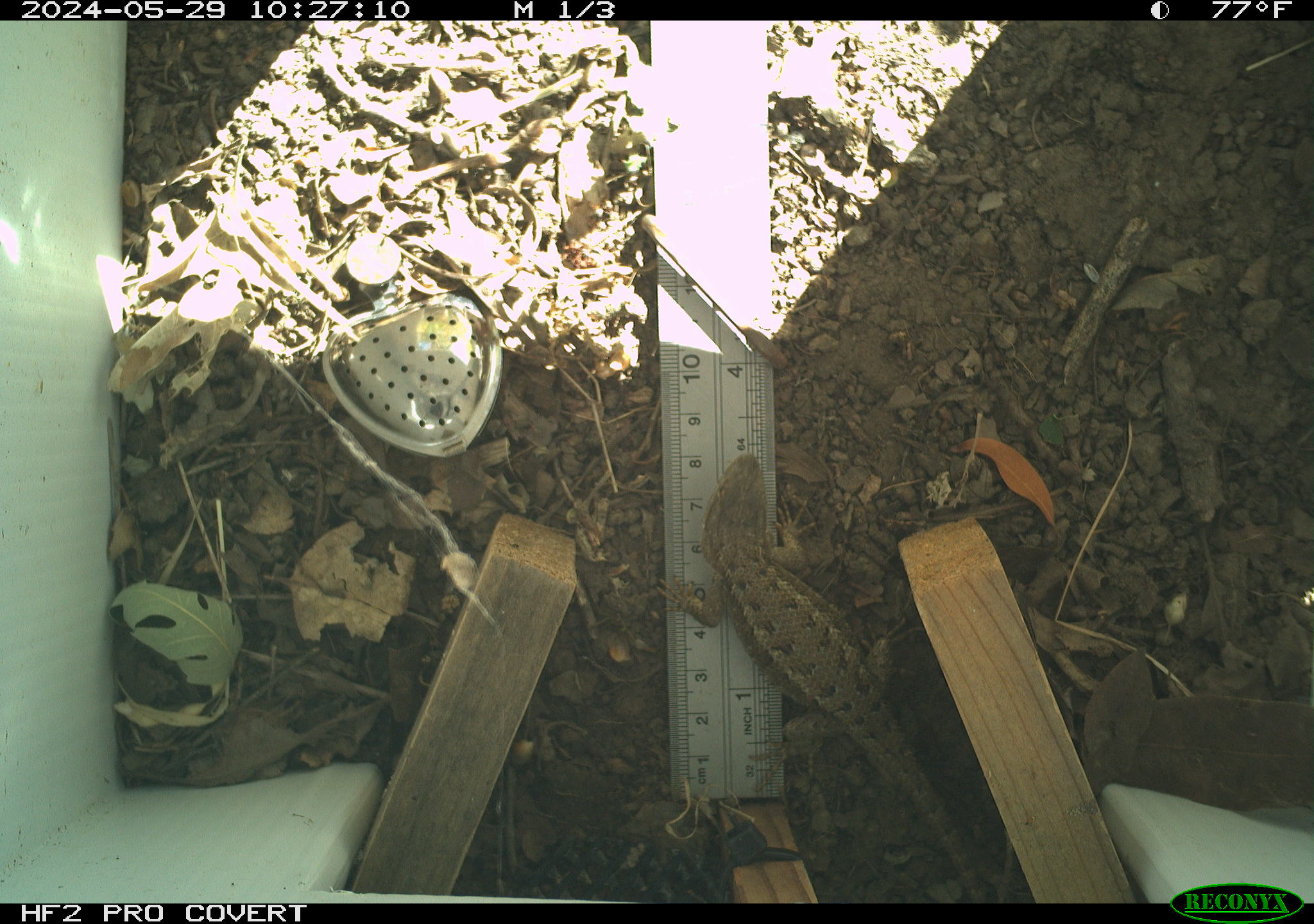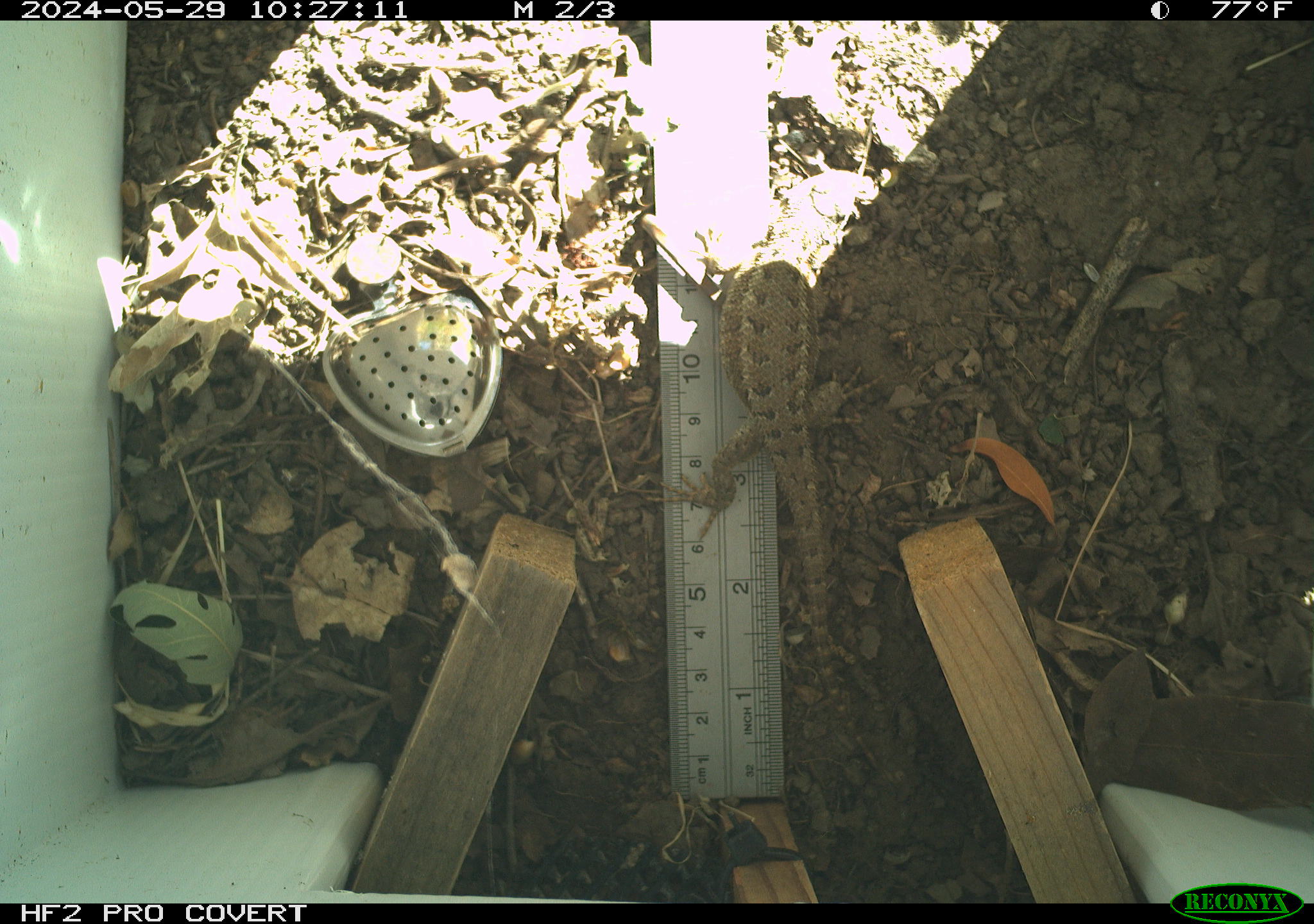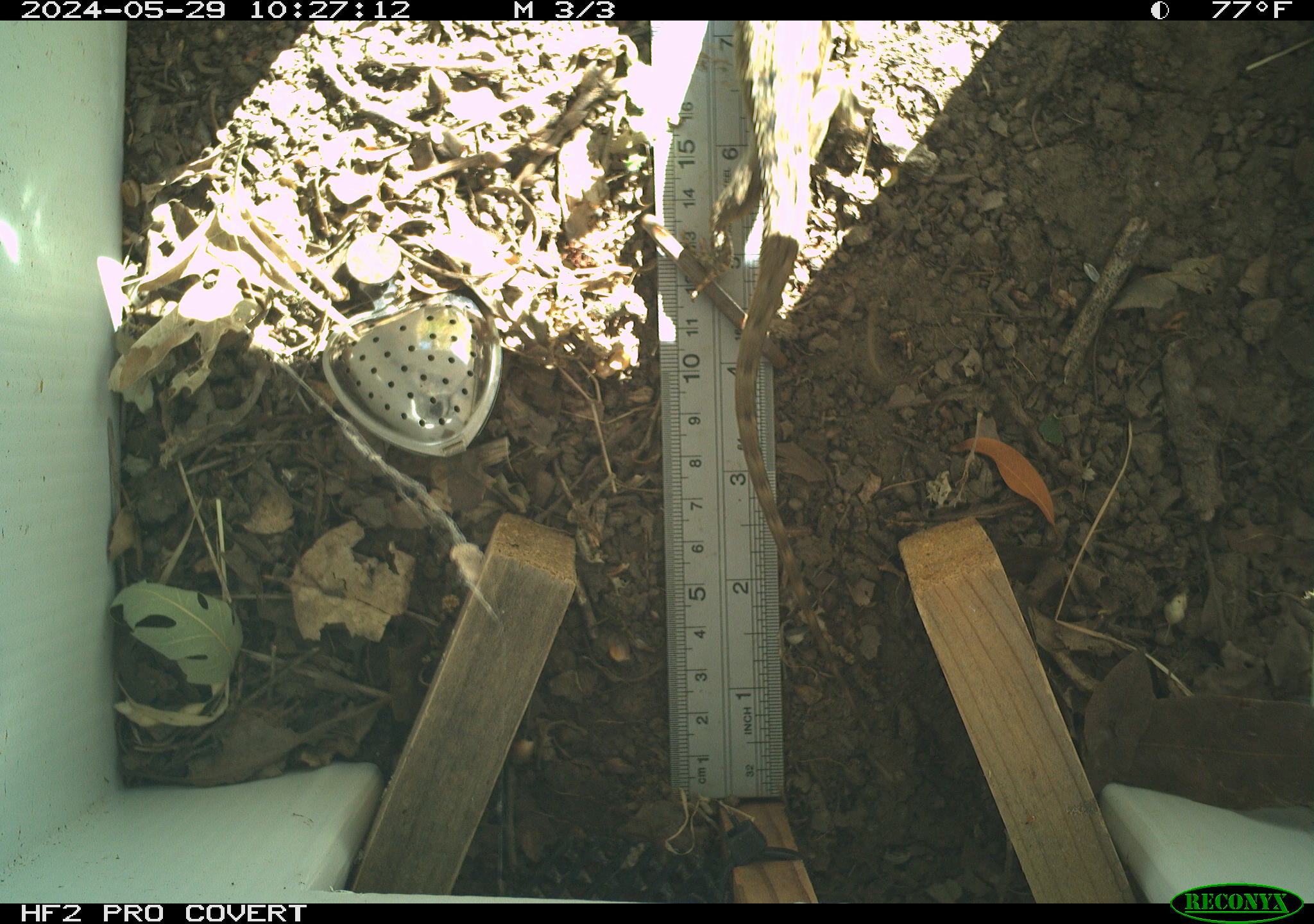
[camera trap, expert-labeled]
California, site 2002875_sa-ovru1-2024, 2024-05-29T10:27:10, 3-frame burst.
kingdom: Animalia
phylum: Chordata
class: Reptilia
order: Squamata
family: Phrynosomatidae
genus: Sceloporus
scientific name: Sceloporus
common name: spiny lizards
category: sceloporus species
Sceloporus species (spiny lizards) (Sceloporus).